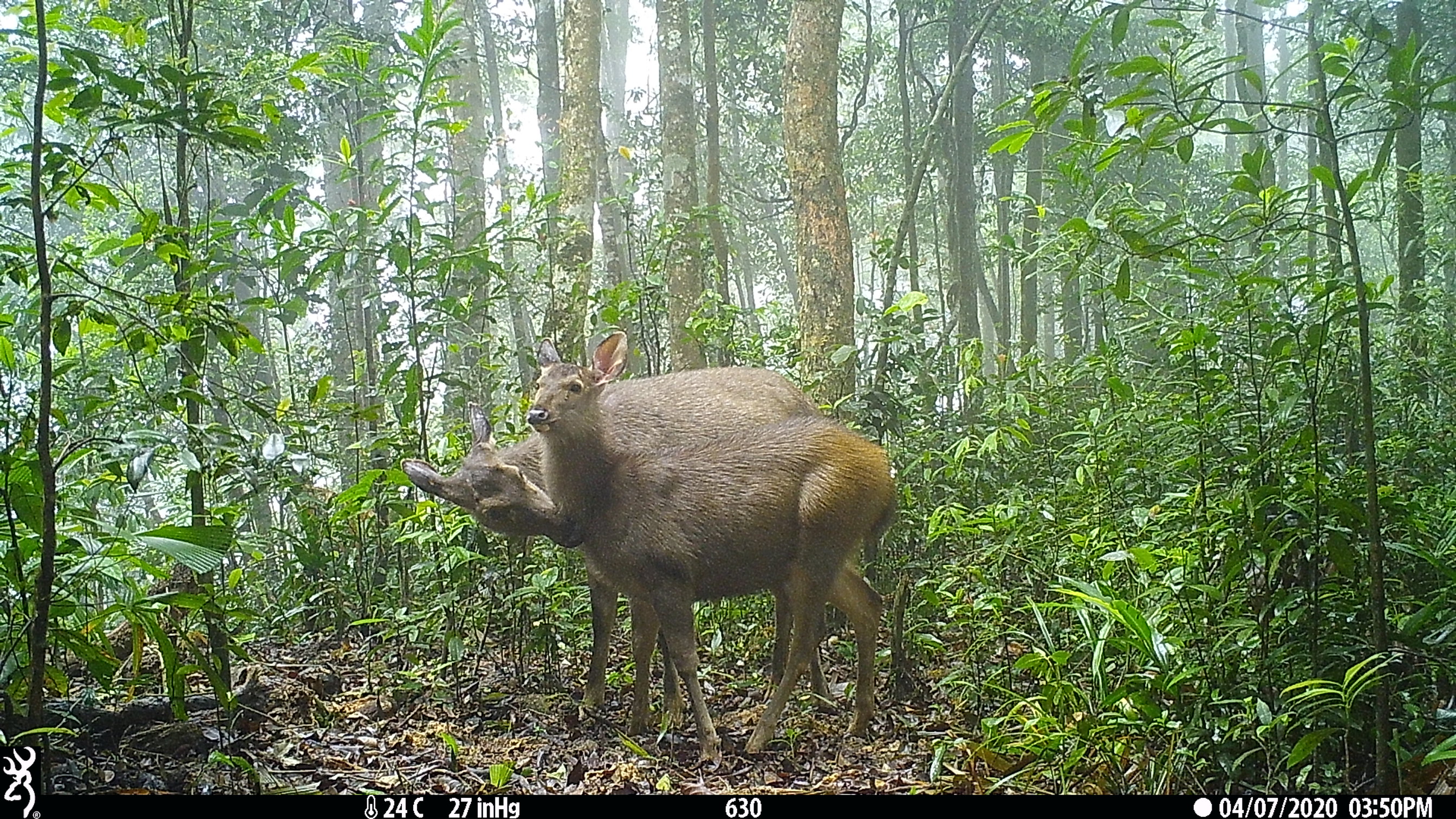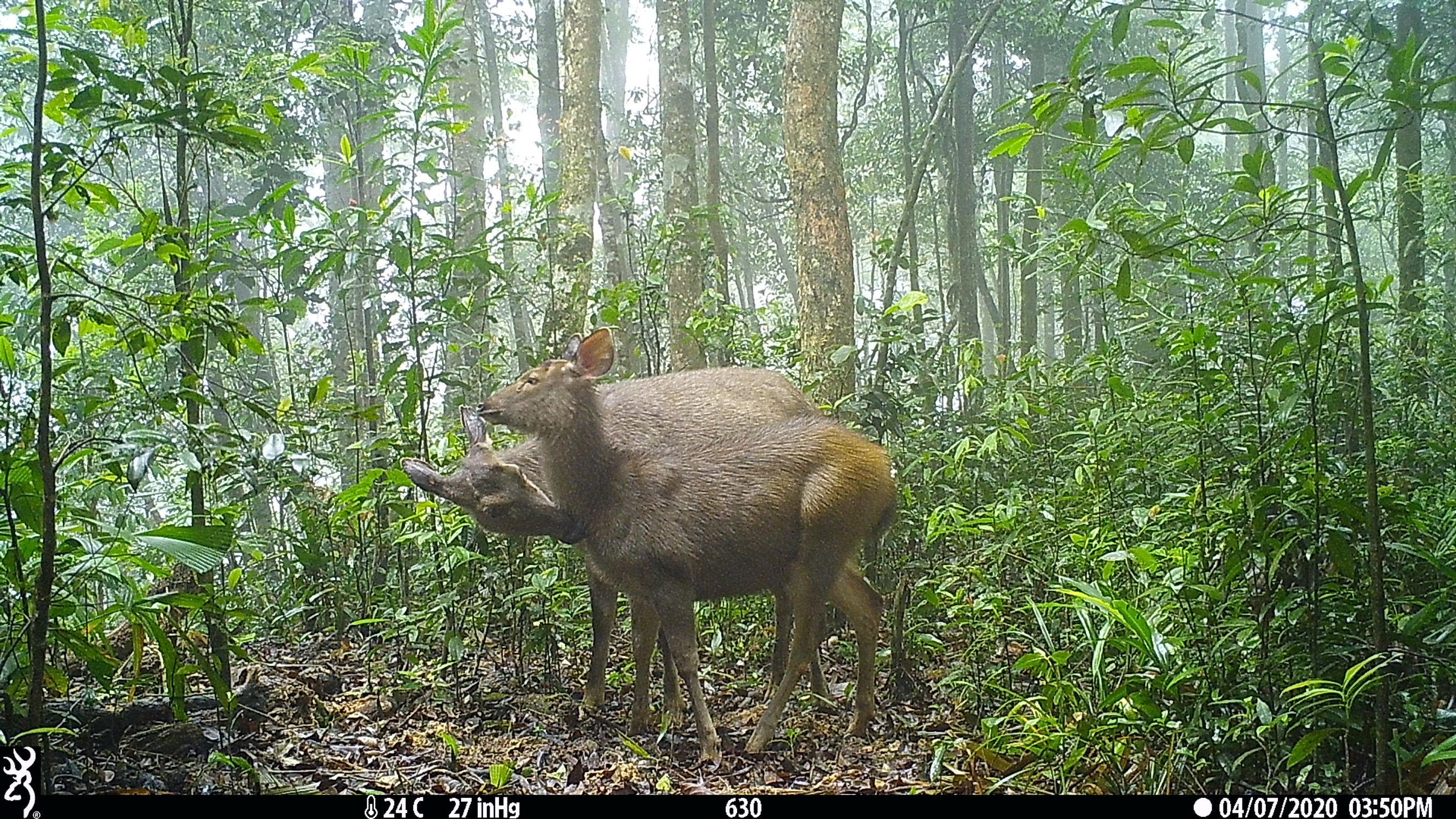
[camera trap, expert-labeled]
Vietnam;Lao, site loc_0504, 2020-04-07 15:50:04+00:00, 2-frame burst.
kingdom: Animalia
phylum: Chordata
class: Mammalia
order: Artiodactyla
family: Cervidae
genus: Rusa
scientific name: Rusa unicolor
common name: sambar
Sambar (Rusa unicolor). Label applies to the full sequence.